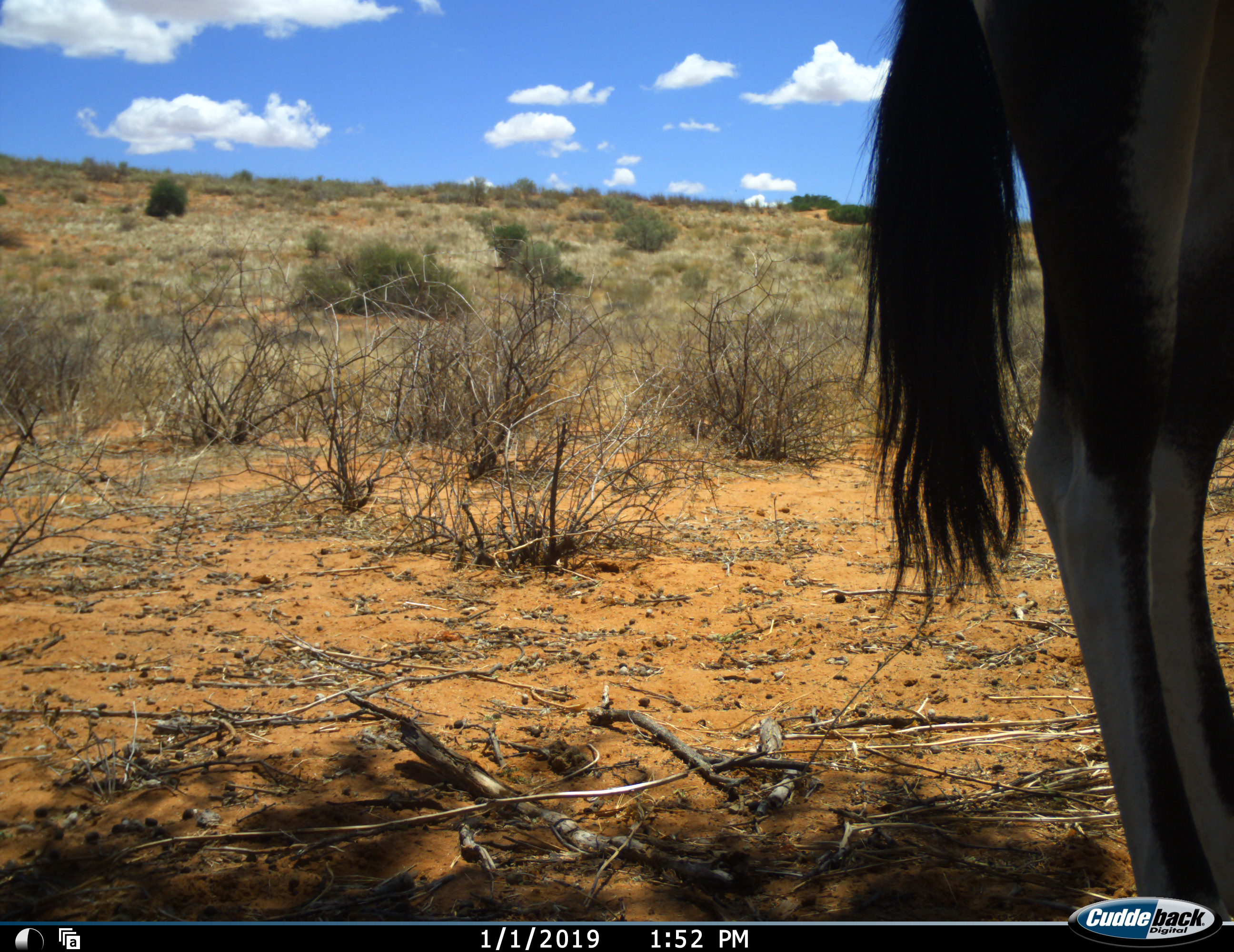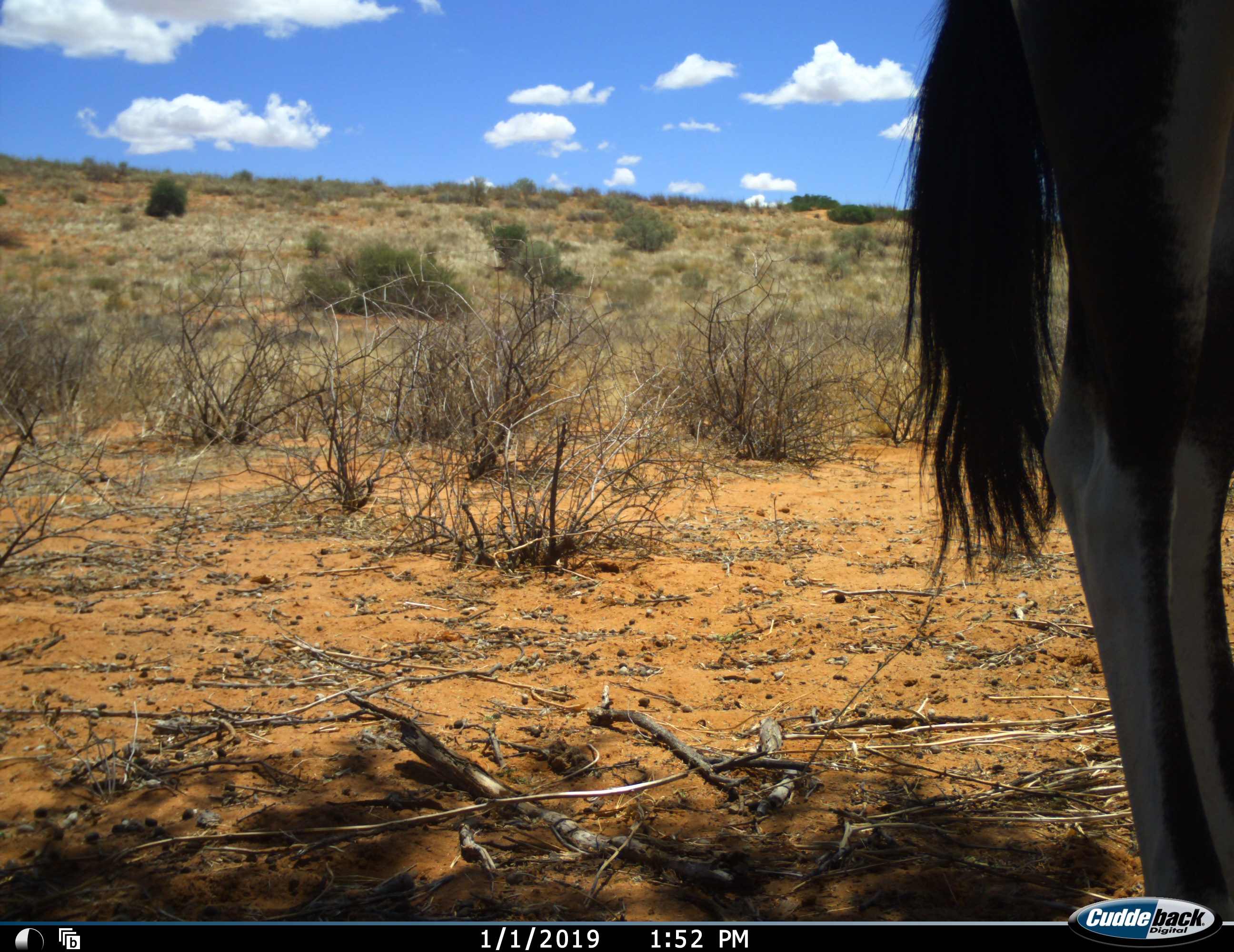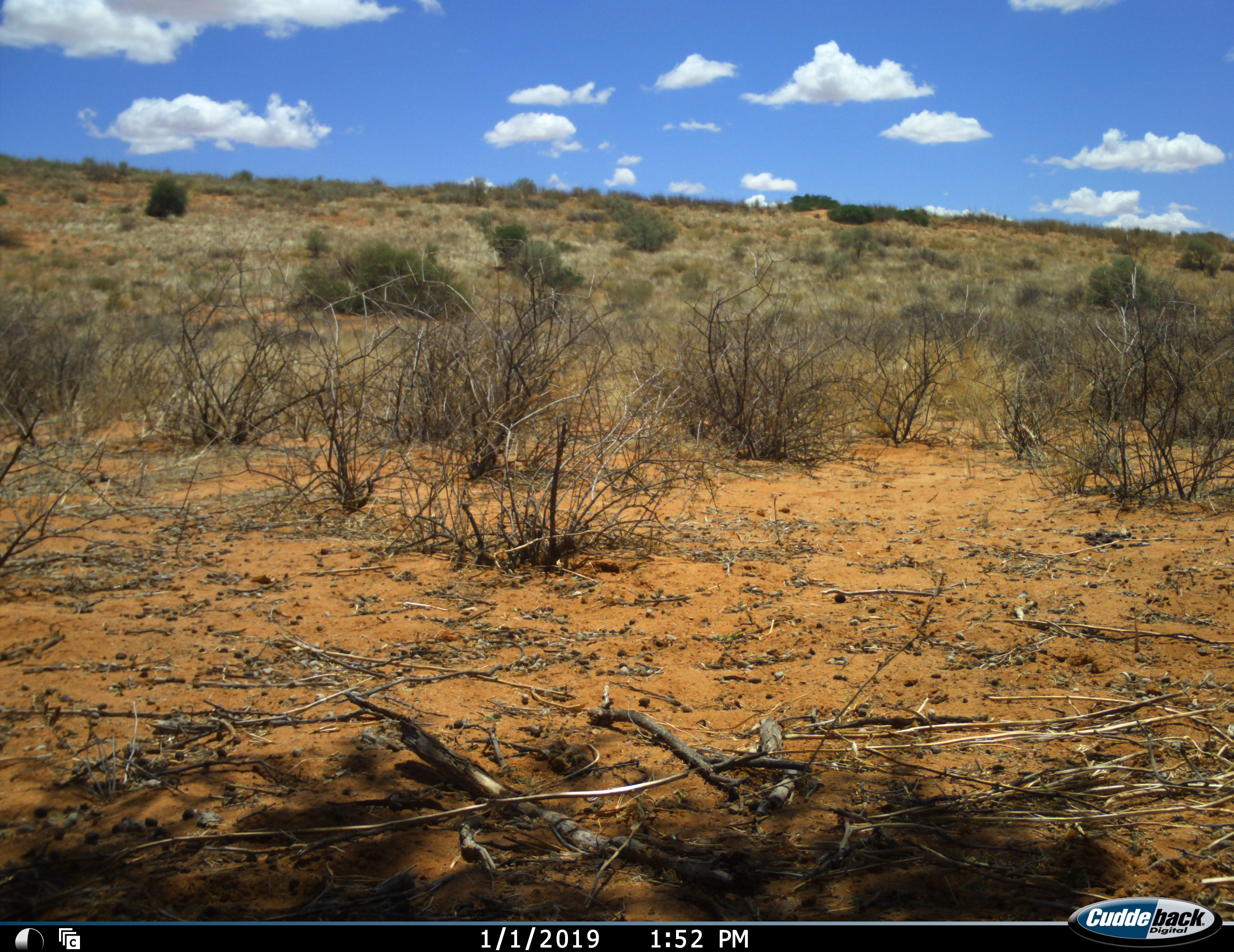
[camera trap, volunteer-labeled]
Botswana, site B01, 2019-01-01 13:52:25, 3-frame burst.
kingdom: Animalia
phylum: Chordata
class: Mammalia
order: Artiodactyla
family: Bovidae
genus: Oryx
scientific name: Oryx gazella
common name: gemsbok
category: gemsbokoryx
Gemsbokoryx (gemsbok) (Oryx gazella), count 1. Behavior (volunteer vote fractions): standing 60%, resting 0%, moving 50%, interacting 0%. Young present (vote fraction): 0%. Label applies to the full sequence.